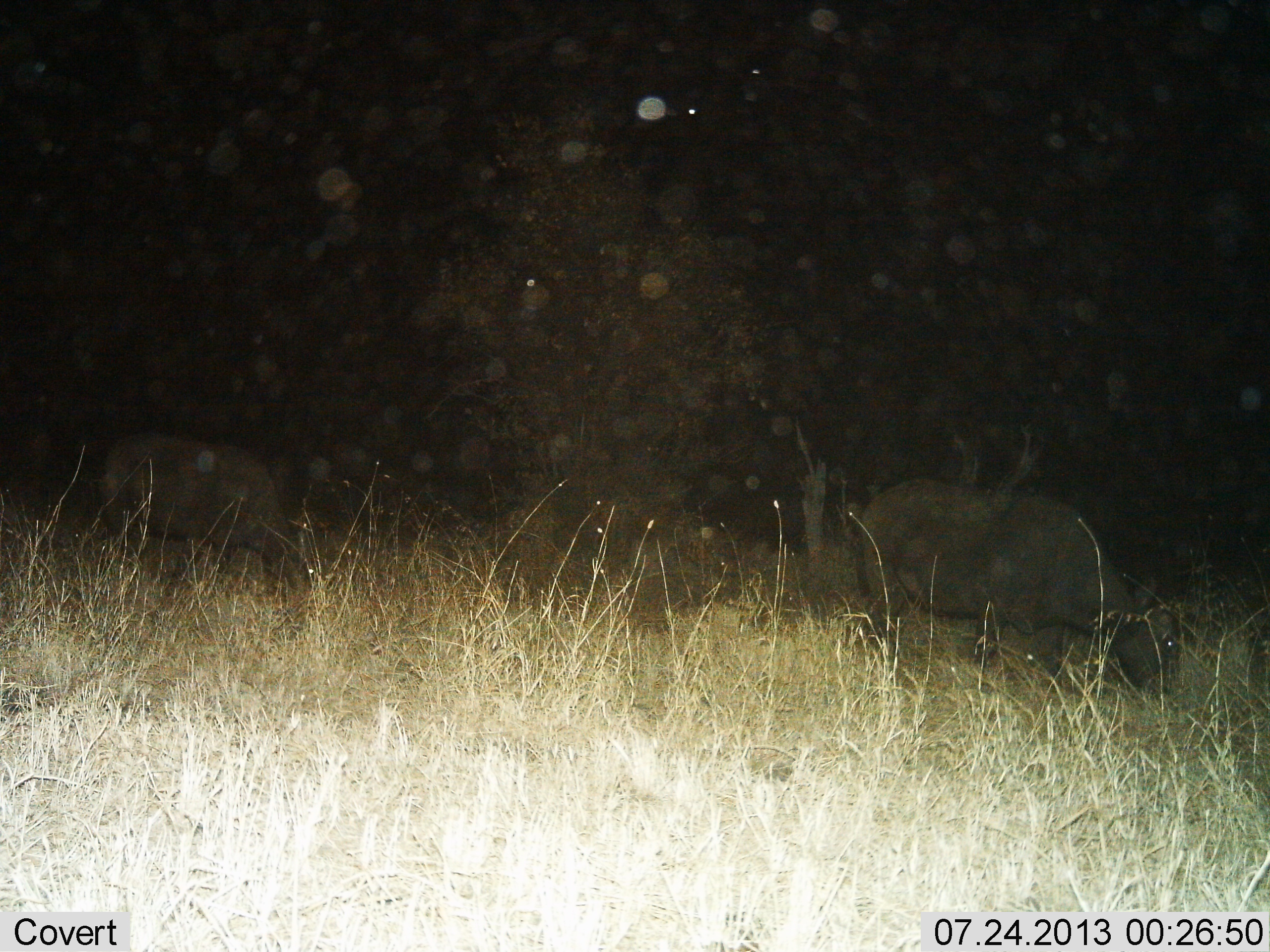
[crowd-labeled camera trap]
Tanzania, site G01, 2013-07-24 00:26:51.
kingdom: Animalia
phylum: Chordata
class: Mammalia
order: Artiodactyla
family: Bovidae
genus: Syncerus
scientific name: Syncerus caffer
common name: cape buffalo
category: buffalo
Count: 2.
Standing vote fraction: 12%.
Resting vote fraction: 0%.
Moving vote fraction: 17%.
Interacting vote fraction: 0%.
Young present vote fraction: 4%.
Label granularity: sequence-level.